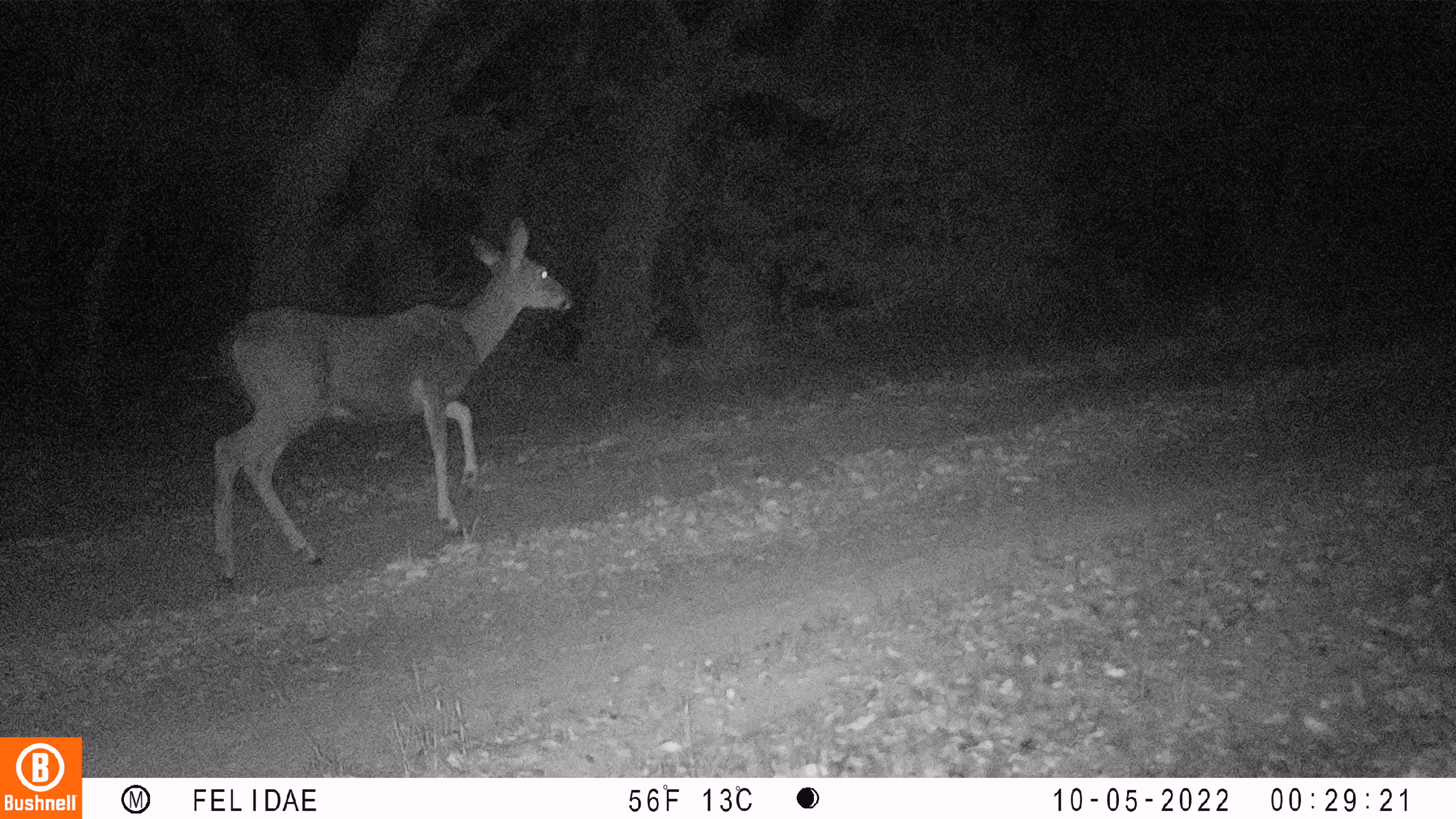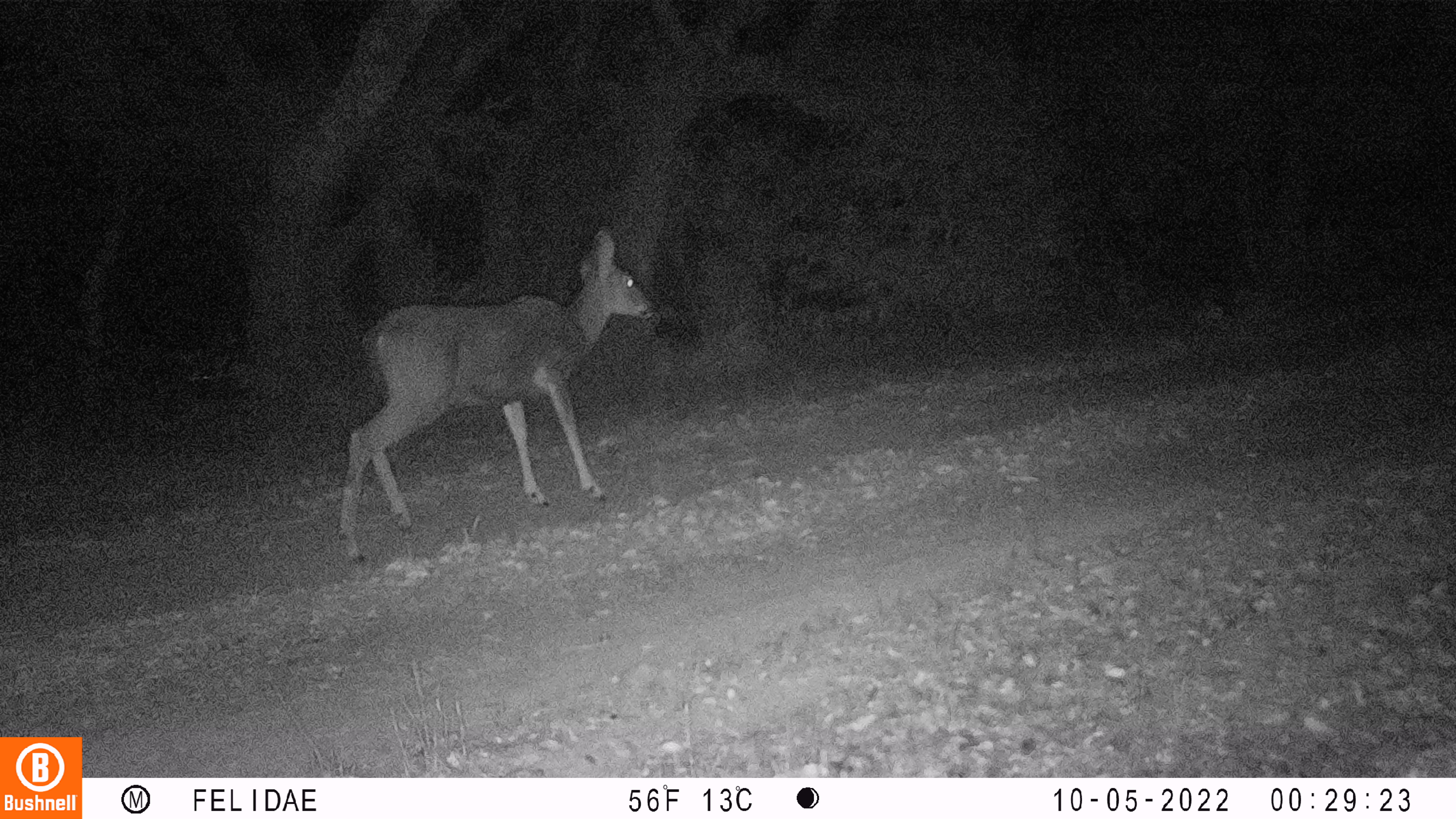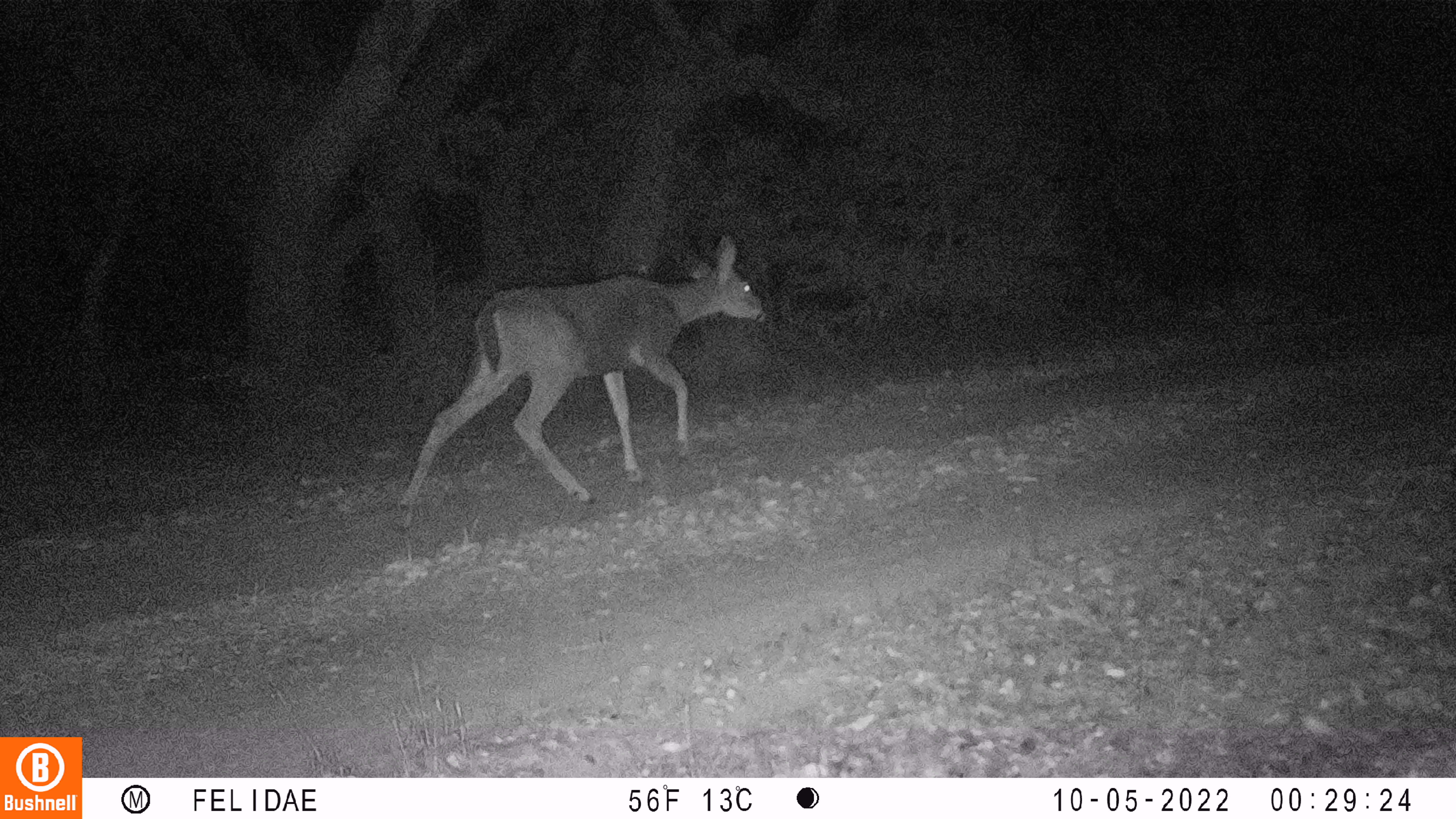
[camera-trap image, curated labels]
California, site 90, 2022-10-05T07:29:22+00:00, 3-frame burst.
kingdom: Animalia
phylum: Chordata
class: Mammalia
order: Artiodactyla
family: Cervidae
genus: Odocoileus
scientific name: Odocoileus hemionus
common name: mule deer